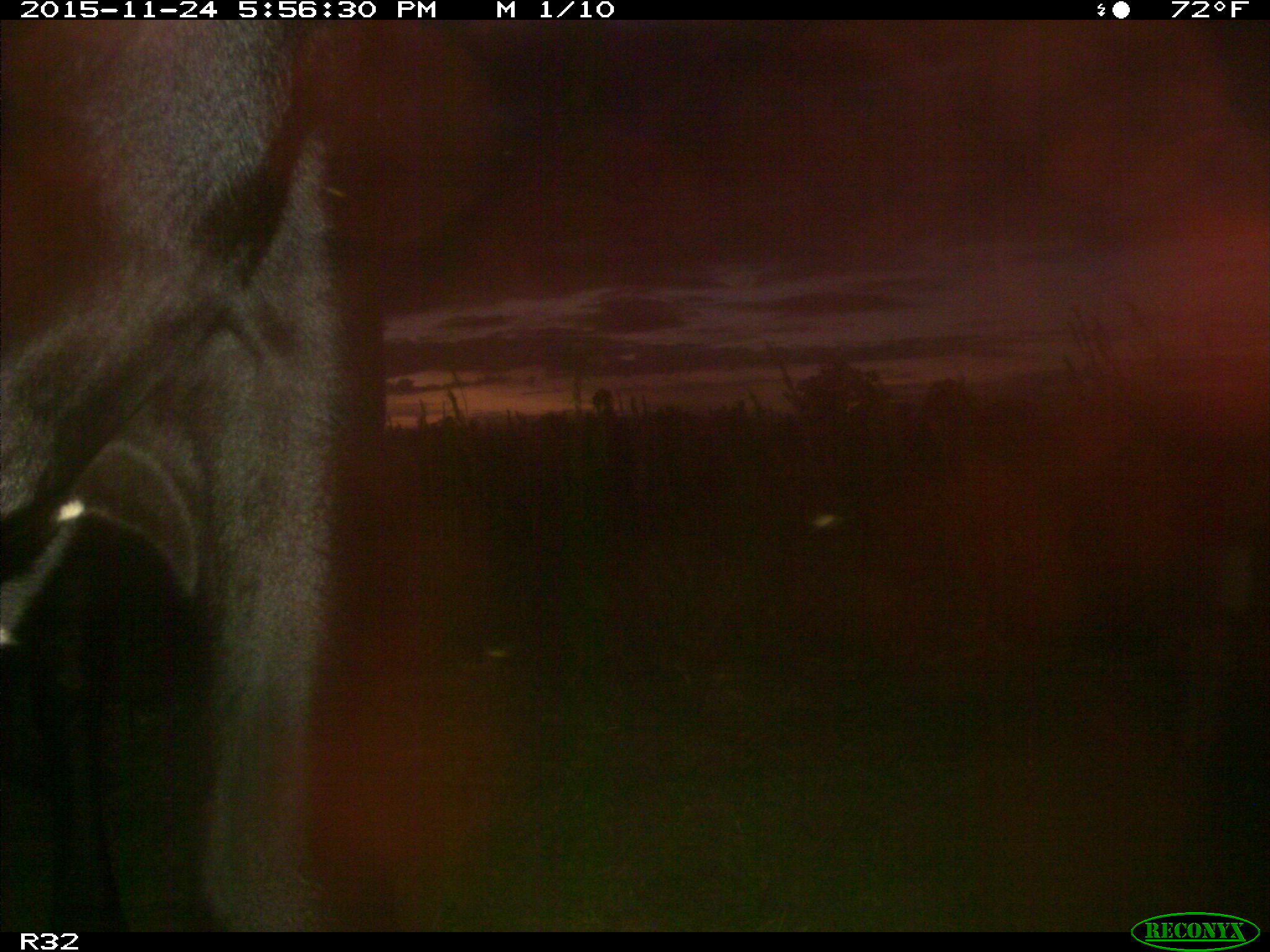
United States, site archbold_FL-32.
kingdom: Animalia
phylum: Chordata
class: Mammalia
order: Artiodactyla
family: Bovidae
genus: Bos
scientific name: Bos taurus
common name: domestic cow